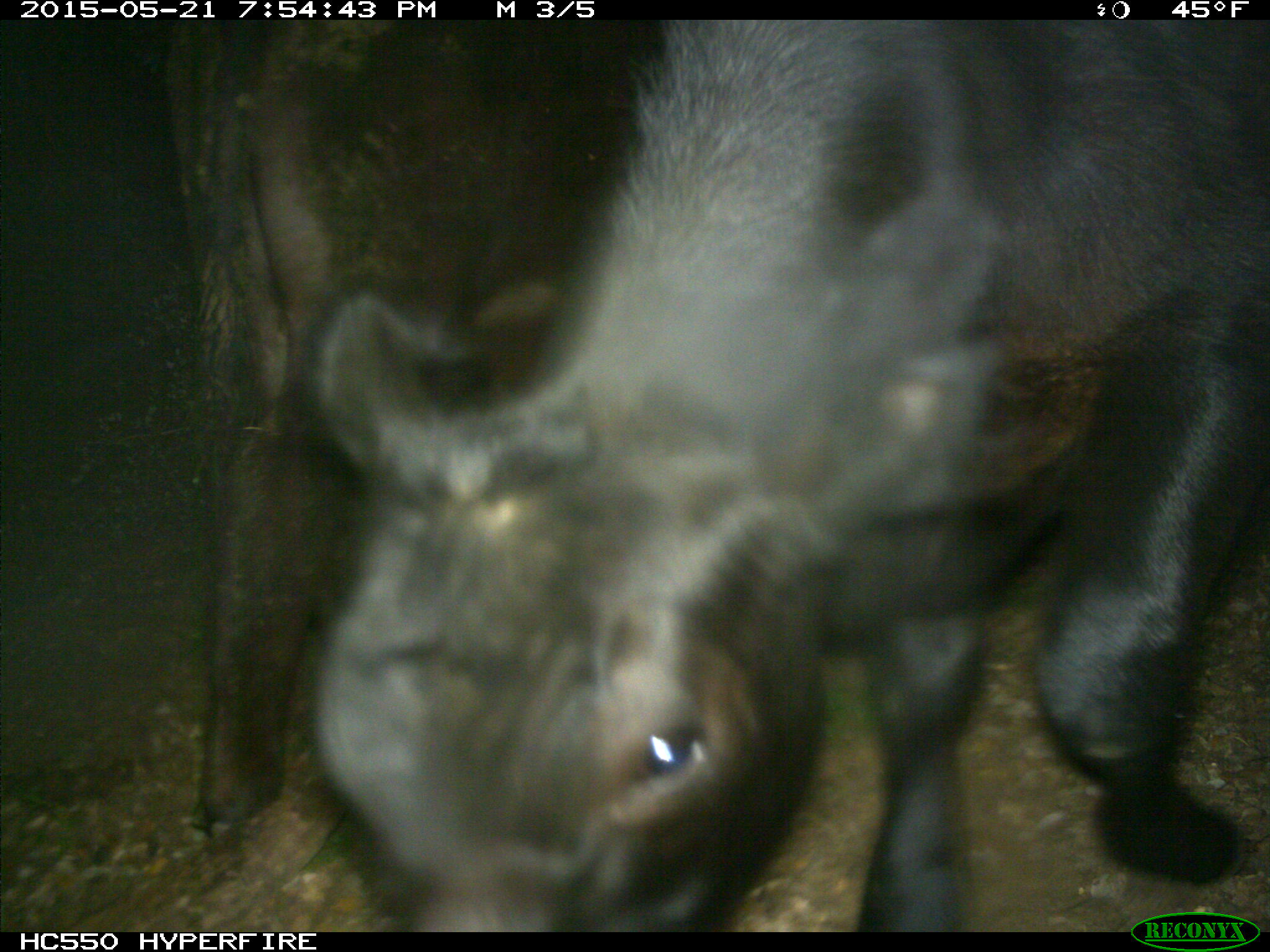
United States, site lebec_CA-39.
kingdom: Animalia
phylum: Chordata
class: Mammalia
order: Artiodactyla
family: Bovidae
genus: Bos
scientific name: Bos taurus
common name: domestic cow